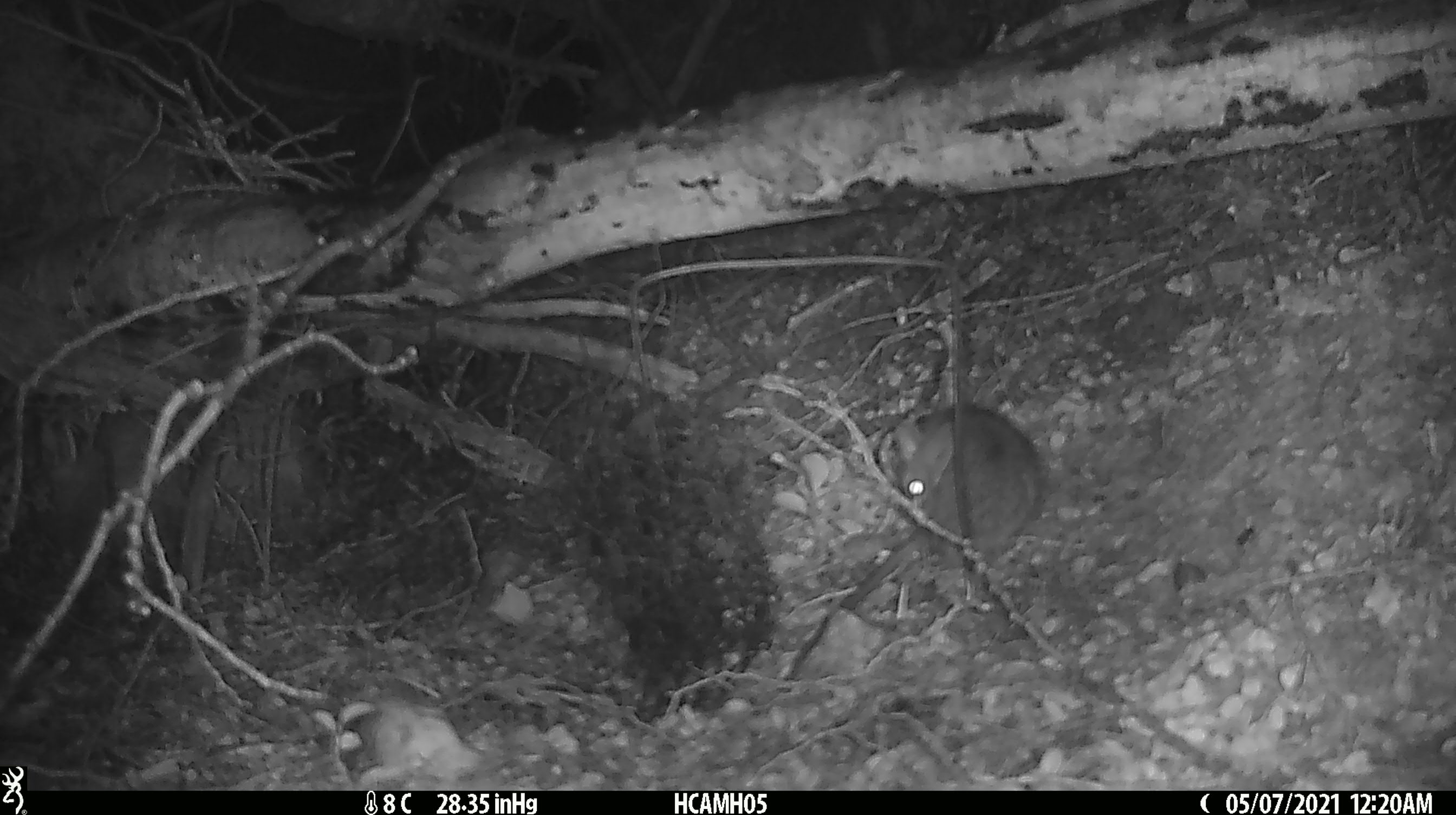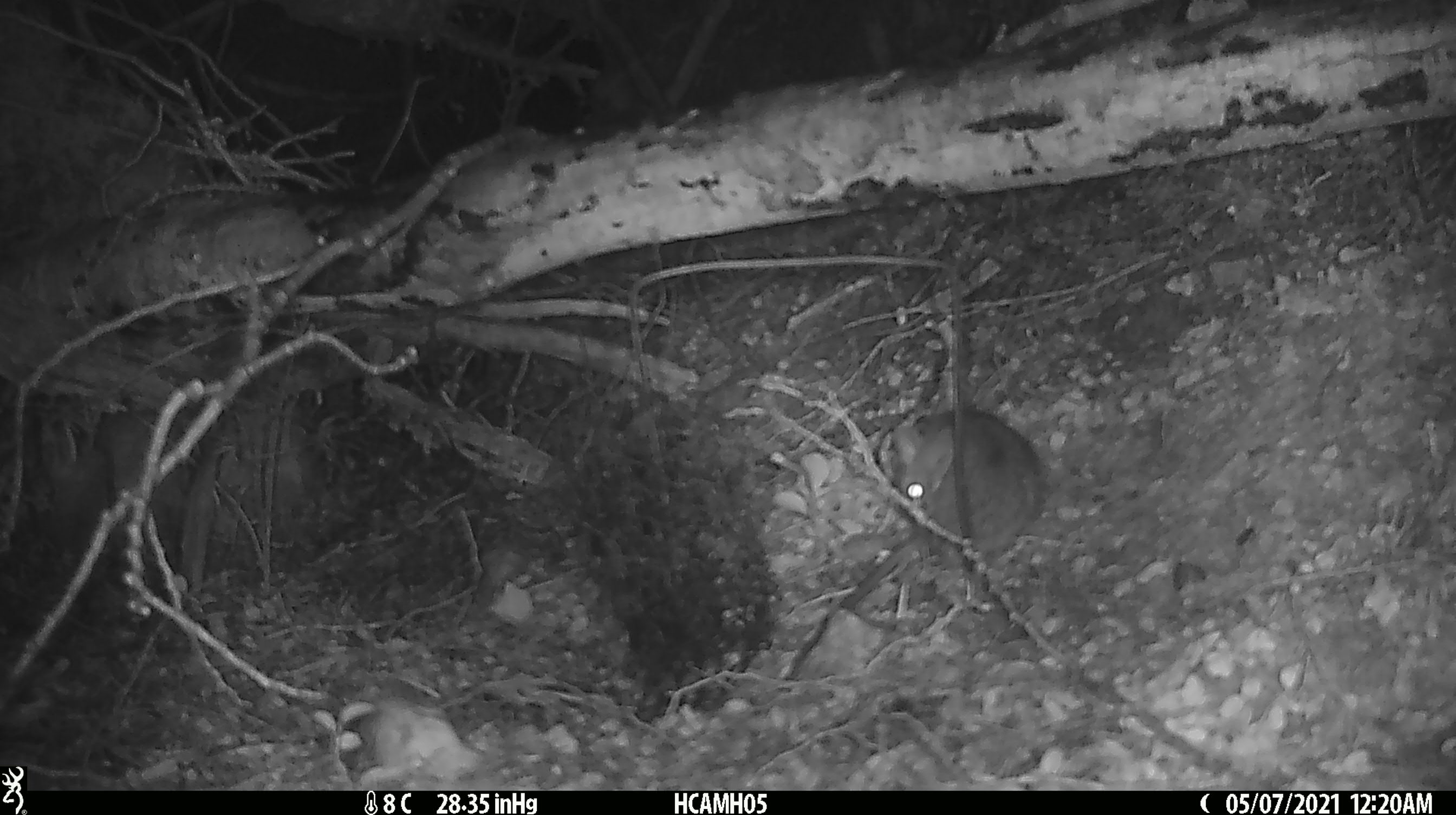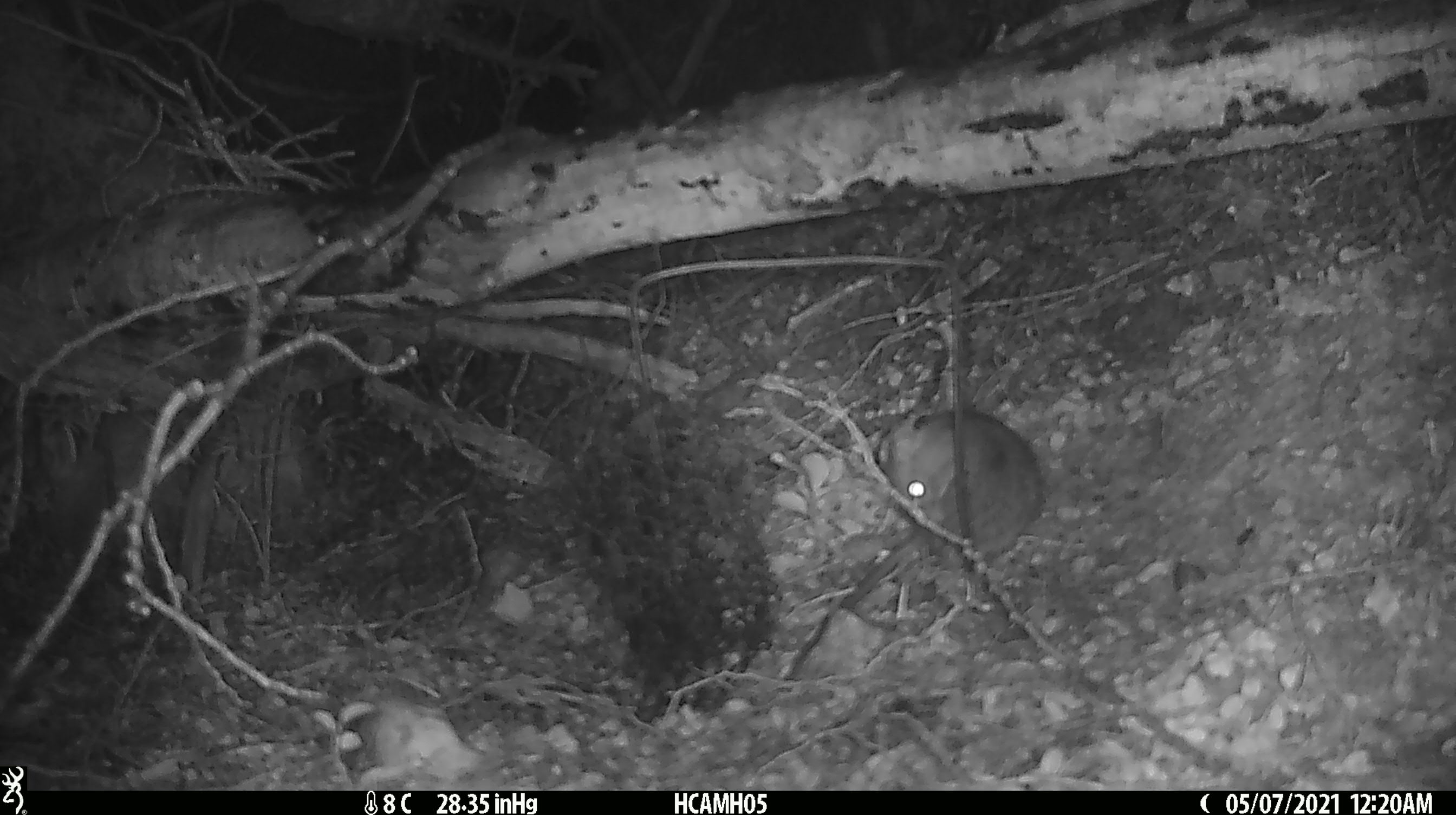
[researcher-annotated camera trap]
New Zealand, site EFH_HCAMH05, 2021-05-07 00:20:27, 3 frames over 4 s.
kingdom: Animalia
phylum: Chordata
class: Mammalia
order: Rodentia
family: Muridae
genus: Rattus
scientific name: Rattus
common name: rat